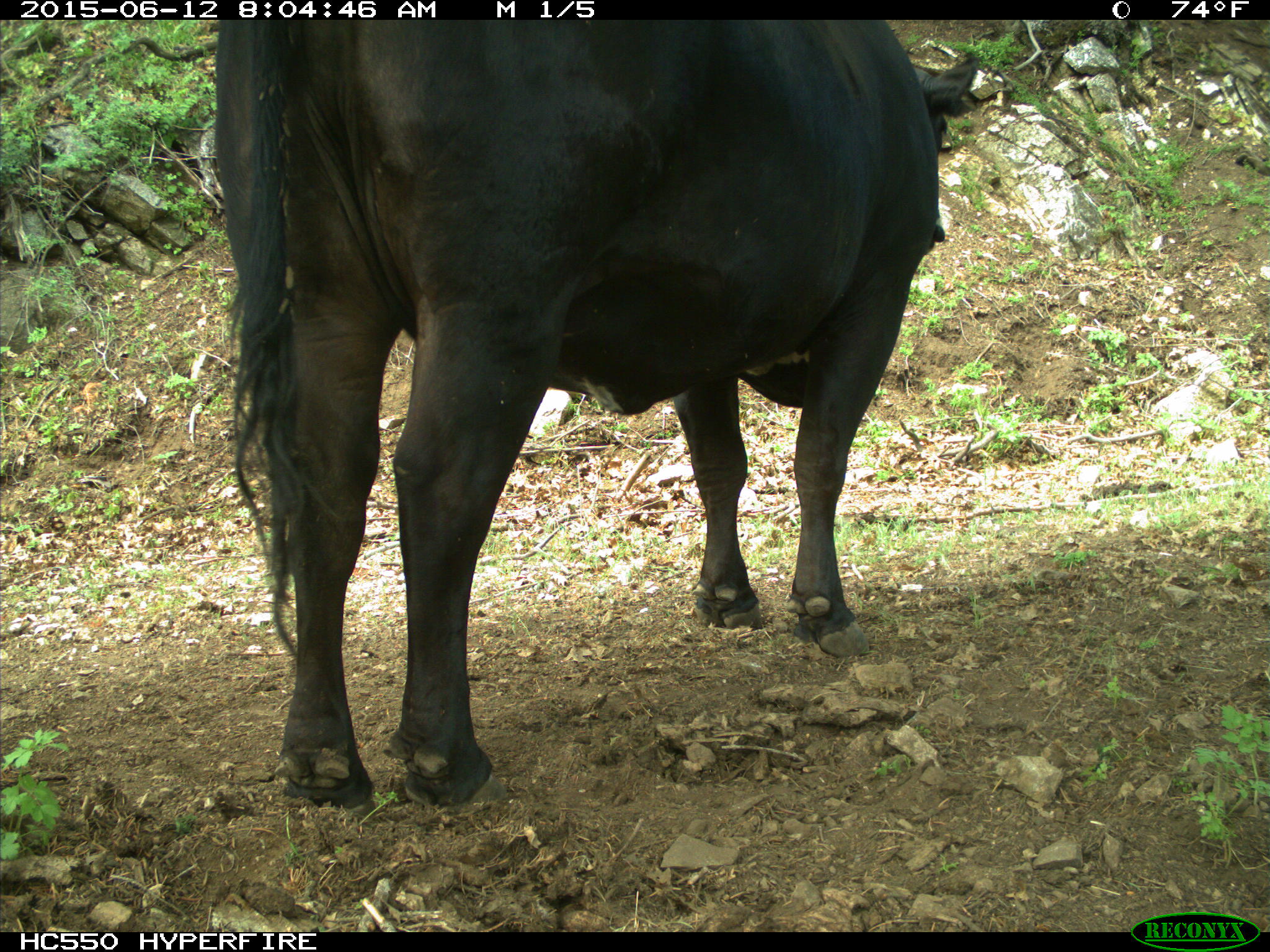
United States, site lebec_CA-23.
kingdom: Animalia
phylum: Chordata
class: Mammalia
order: Artiodactyla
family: Bovidae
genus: Bos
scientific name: Bos taurus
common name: domestic cow